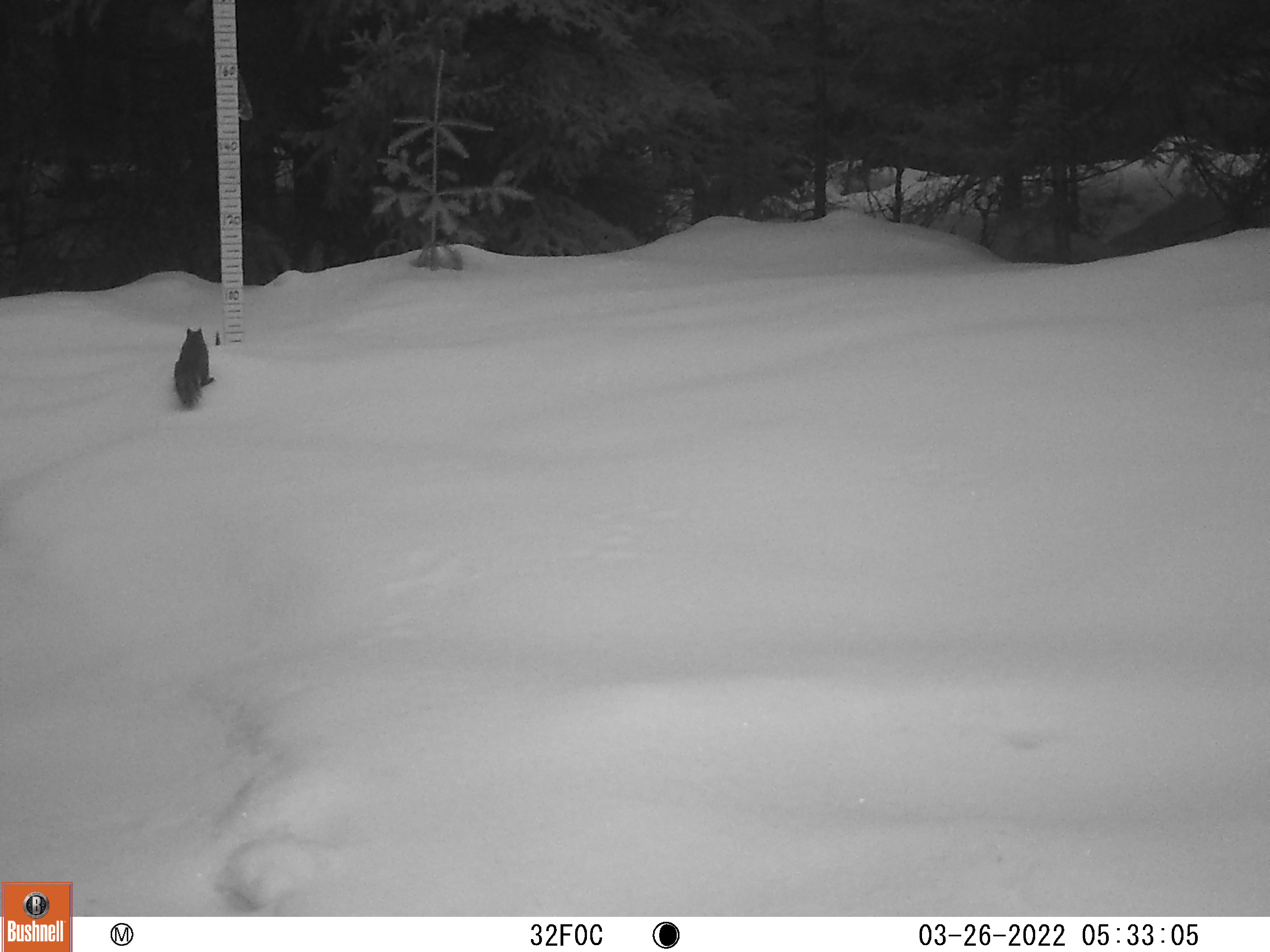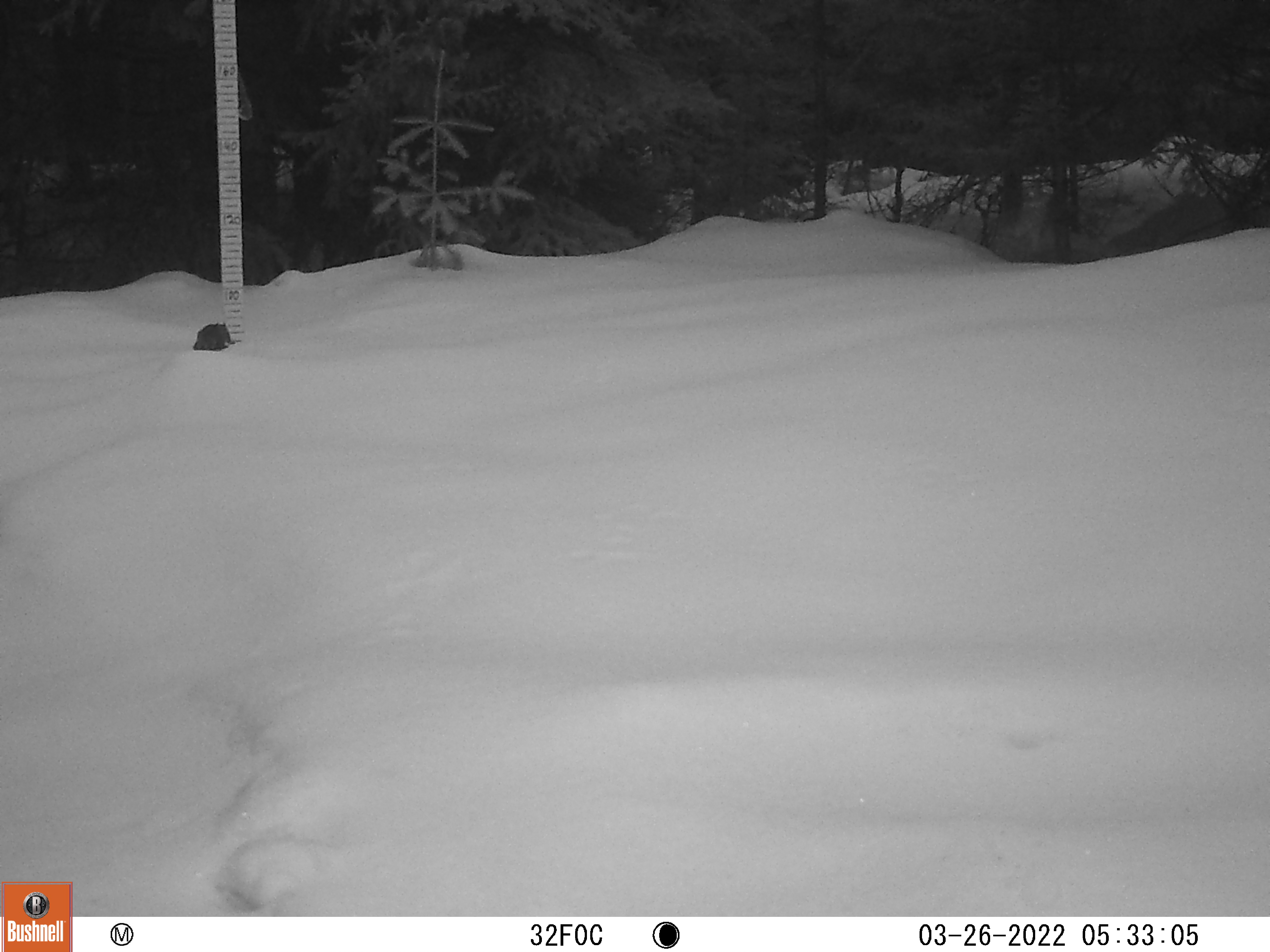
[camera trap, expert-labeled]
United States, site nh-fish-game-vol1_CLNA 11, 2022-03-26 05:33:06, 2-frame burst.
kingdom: Animalia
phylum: Chordata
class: Mammalia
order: Rodentia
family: Sciuridae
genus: Tamiasciurus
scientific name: Tamiasciurus hudsonicus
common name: red squirrel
Red squirrel (Tamiasciurus hudsonicus).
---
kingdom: Animalia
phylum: Chordata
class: Mammalia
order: Rodentia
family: Sciuridae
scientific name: Sciuridae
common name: squirrel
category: squirrel sp.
Squirrel sp. (squirrel) (Sciuridae).